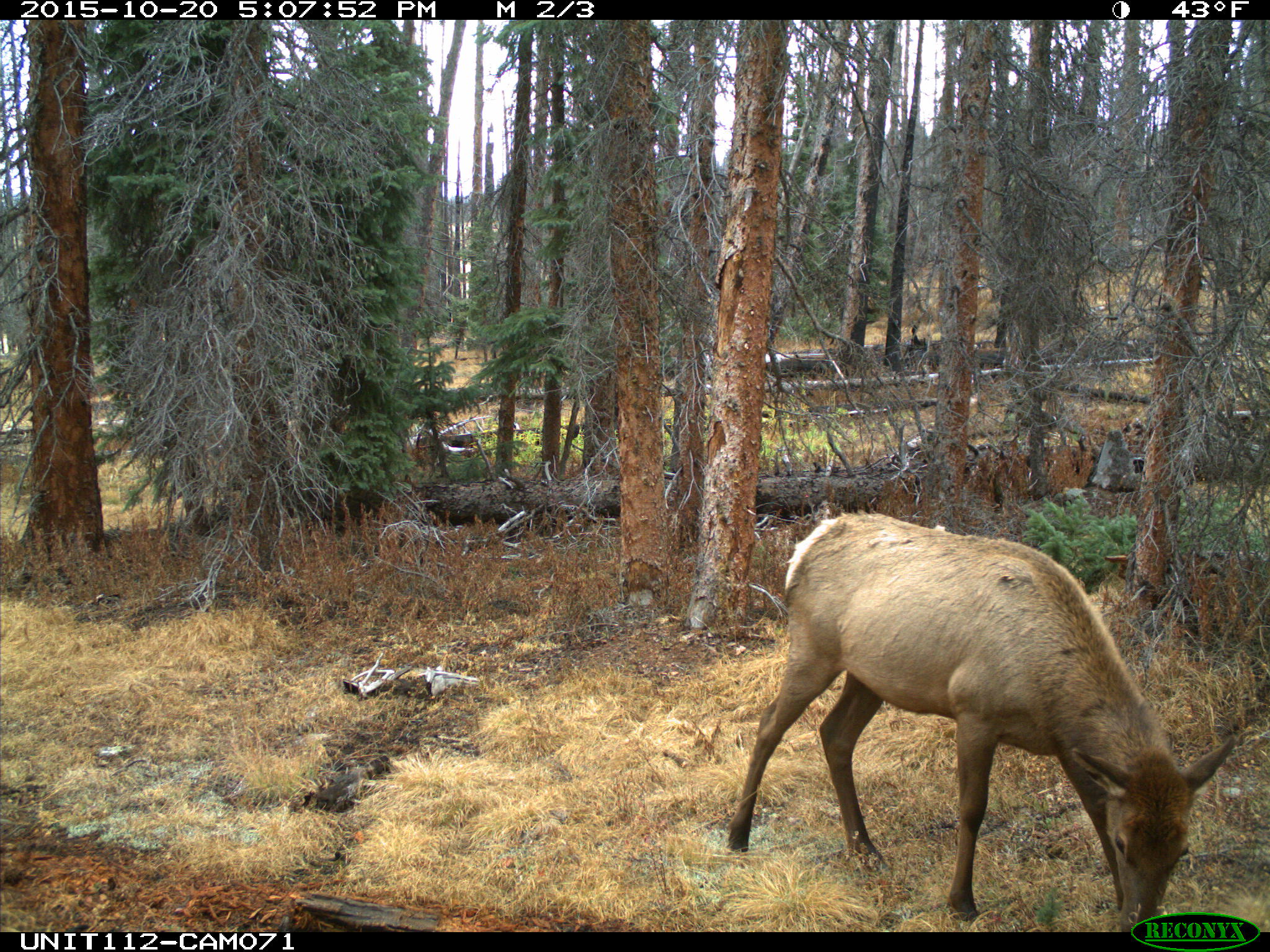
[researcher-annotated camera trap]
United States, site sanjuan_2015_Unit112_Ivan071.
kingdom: Animalia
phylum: Chordata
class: Mammalia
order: Artiodactyla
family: Cervidae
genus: Cervus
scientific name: Cervus elaphus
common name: red deer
Cervus elaphus (red deer).